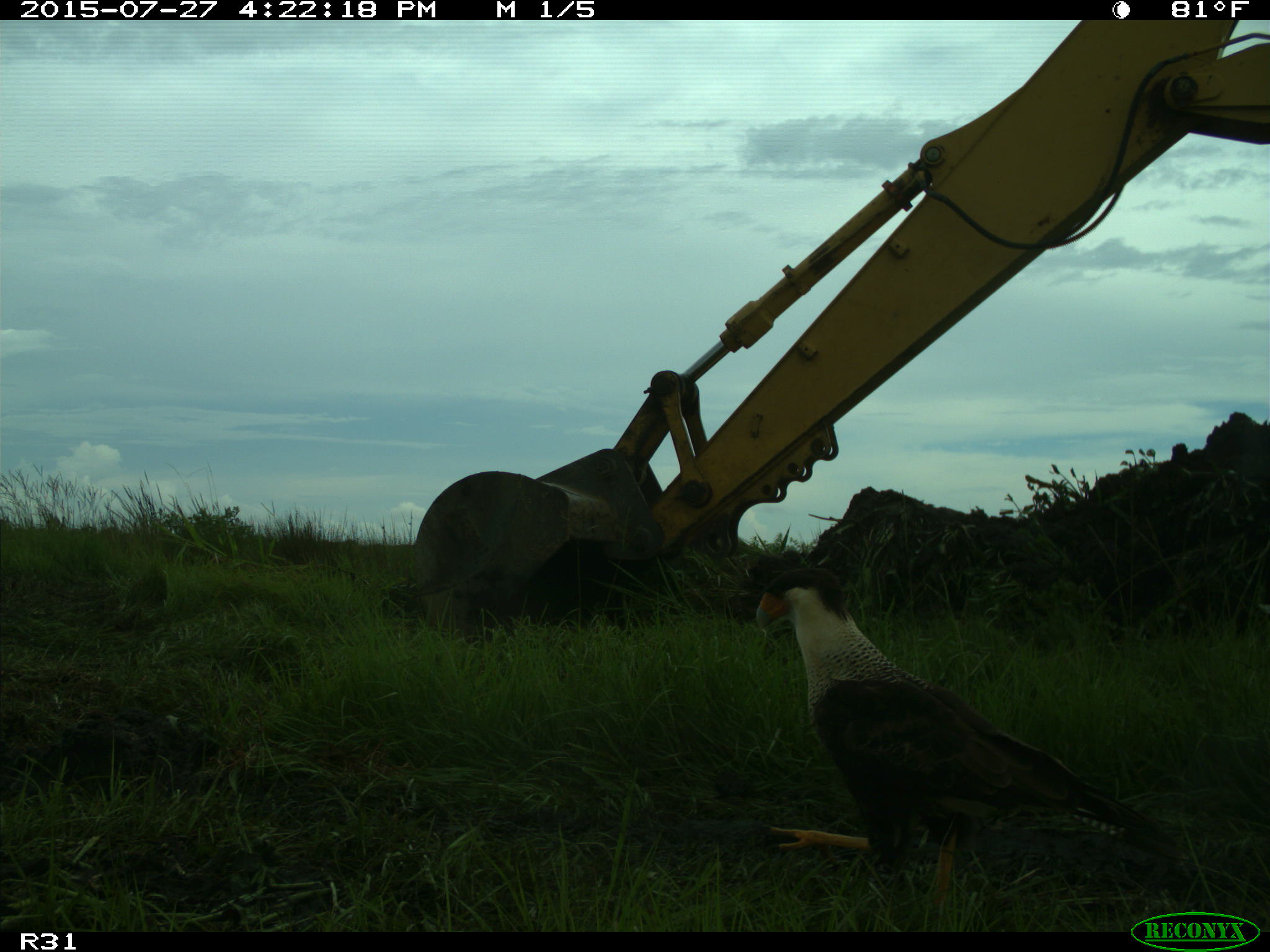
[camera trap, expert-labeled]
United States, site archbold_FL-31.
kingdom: Animalia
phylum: Chordata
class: Aves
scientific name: Aves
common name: birds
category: unidentified bird